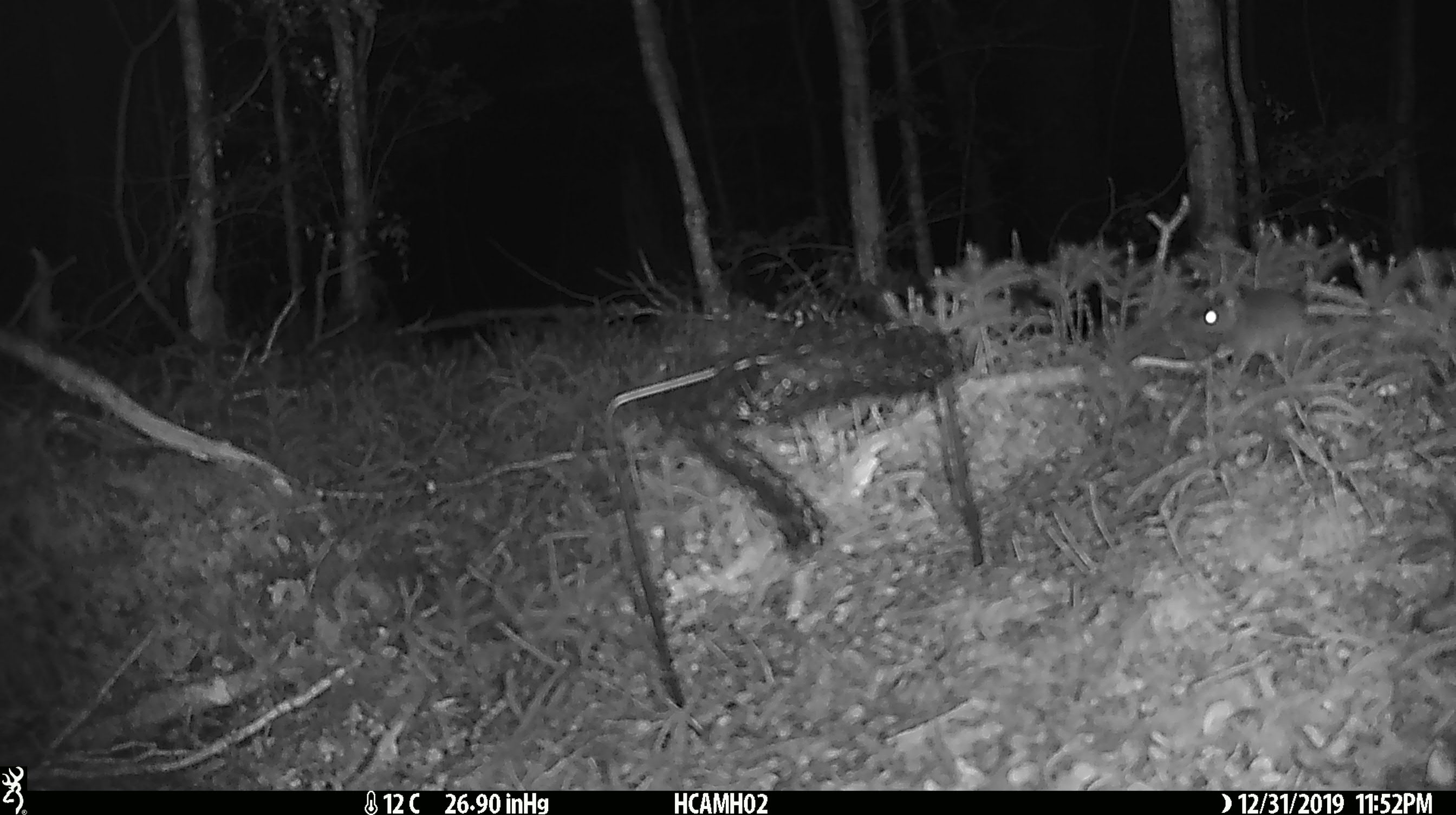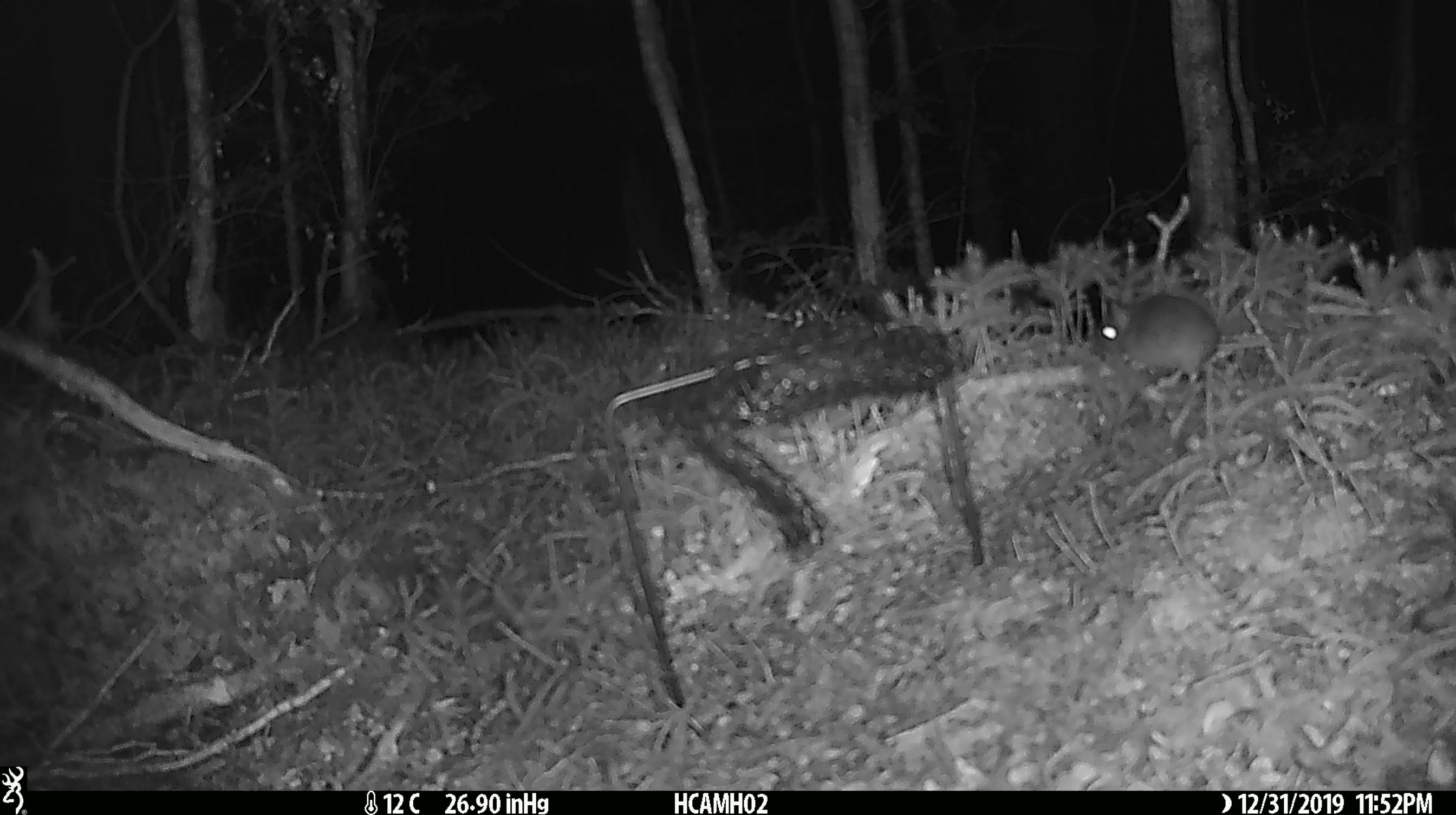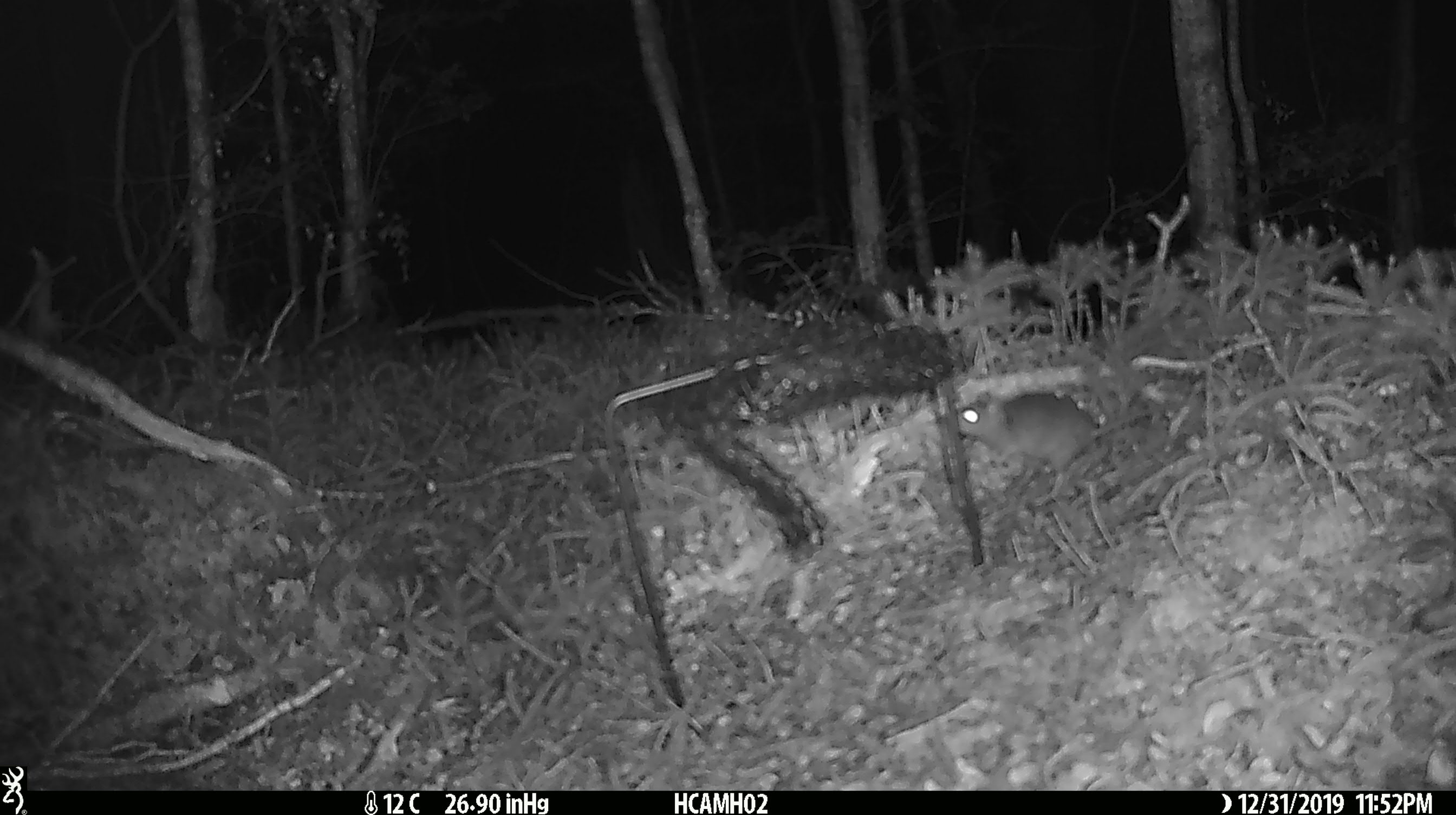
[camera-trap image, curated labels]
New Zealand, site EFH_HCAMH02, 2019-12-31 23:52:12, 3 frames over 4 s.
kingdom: Animalia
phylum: Chordata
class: Mammalia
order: Rodentia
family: Muridae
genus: Mus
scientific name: Mus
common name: mouse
Mouse (Mus).